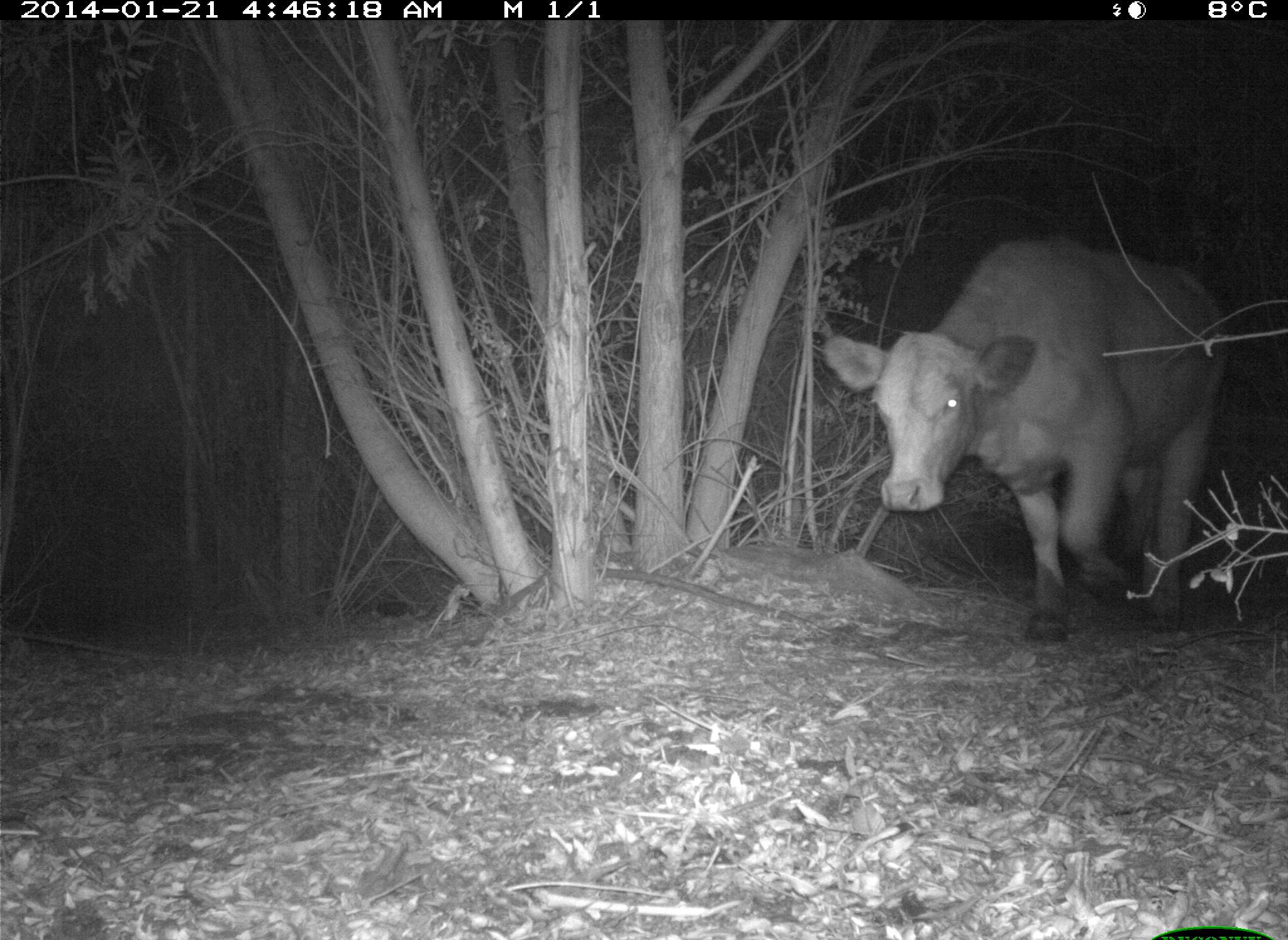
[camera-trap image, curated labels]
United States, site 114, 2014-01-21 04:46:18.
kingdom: Animalia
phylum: Chordata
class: Mammalia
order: Artiodactyla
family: Bovidae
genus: Bos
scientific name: Bos taurus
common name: cow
Cow (Bos taurus).